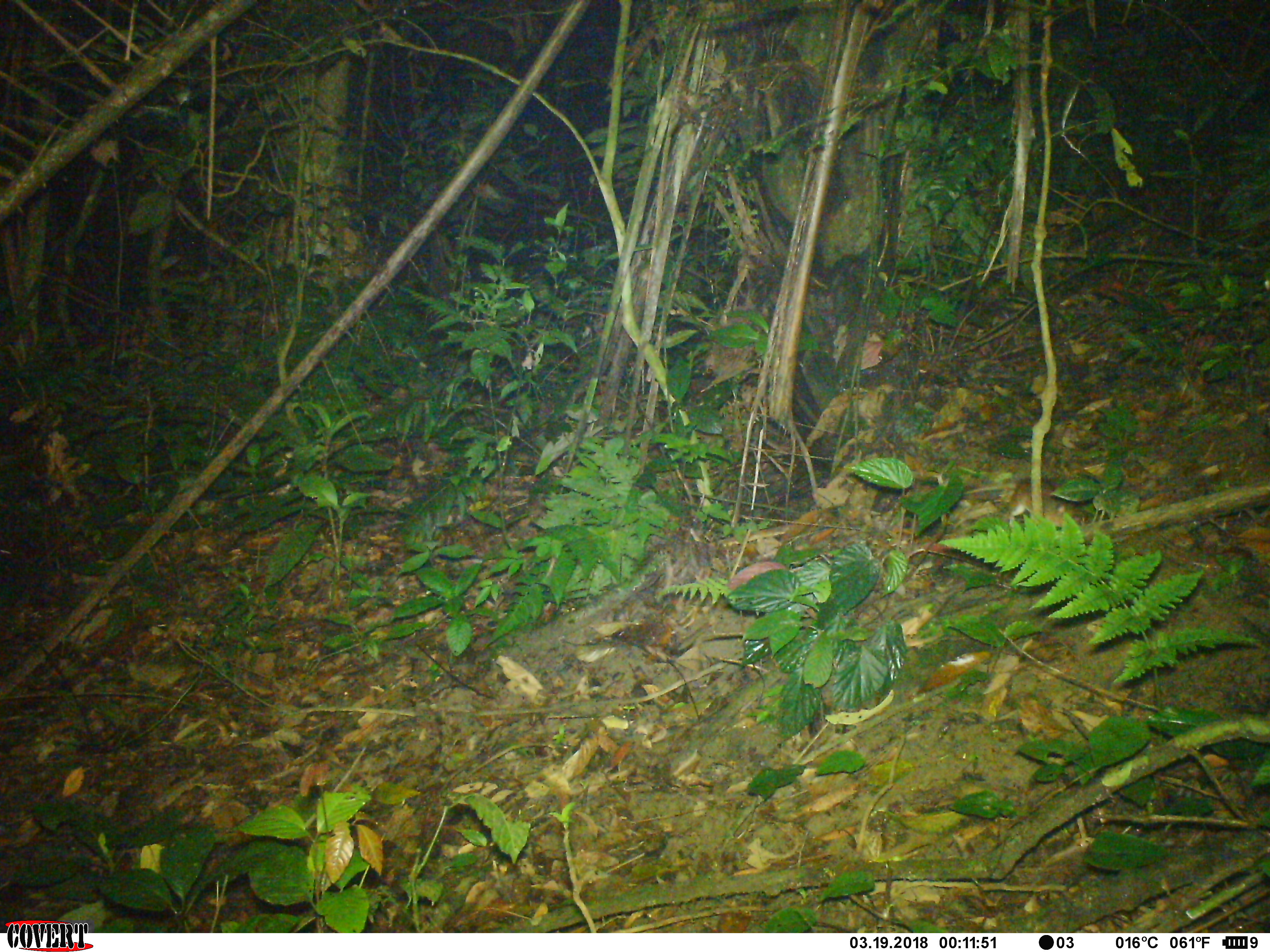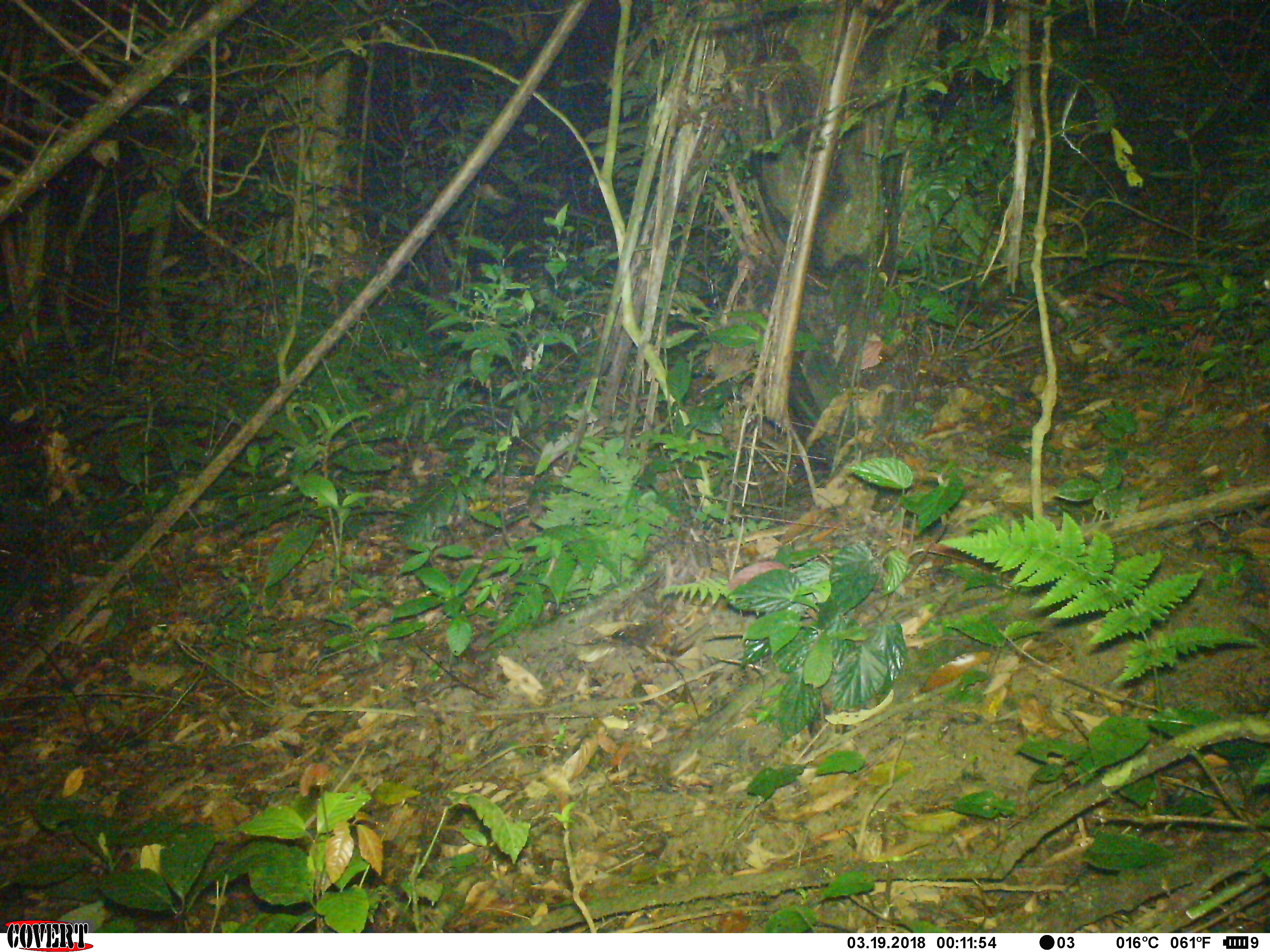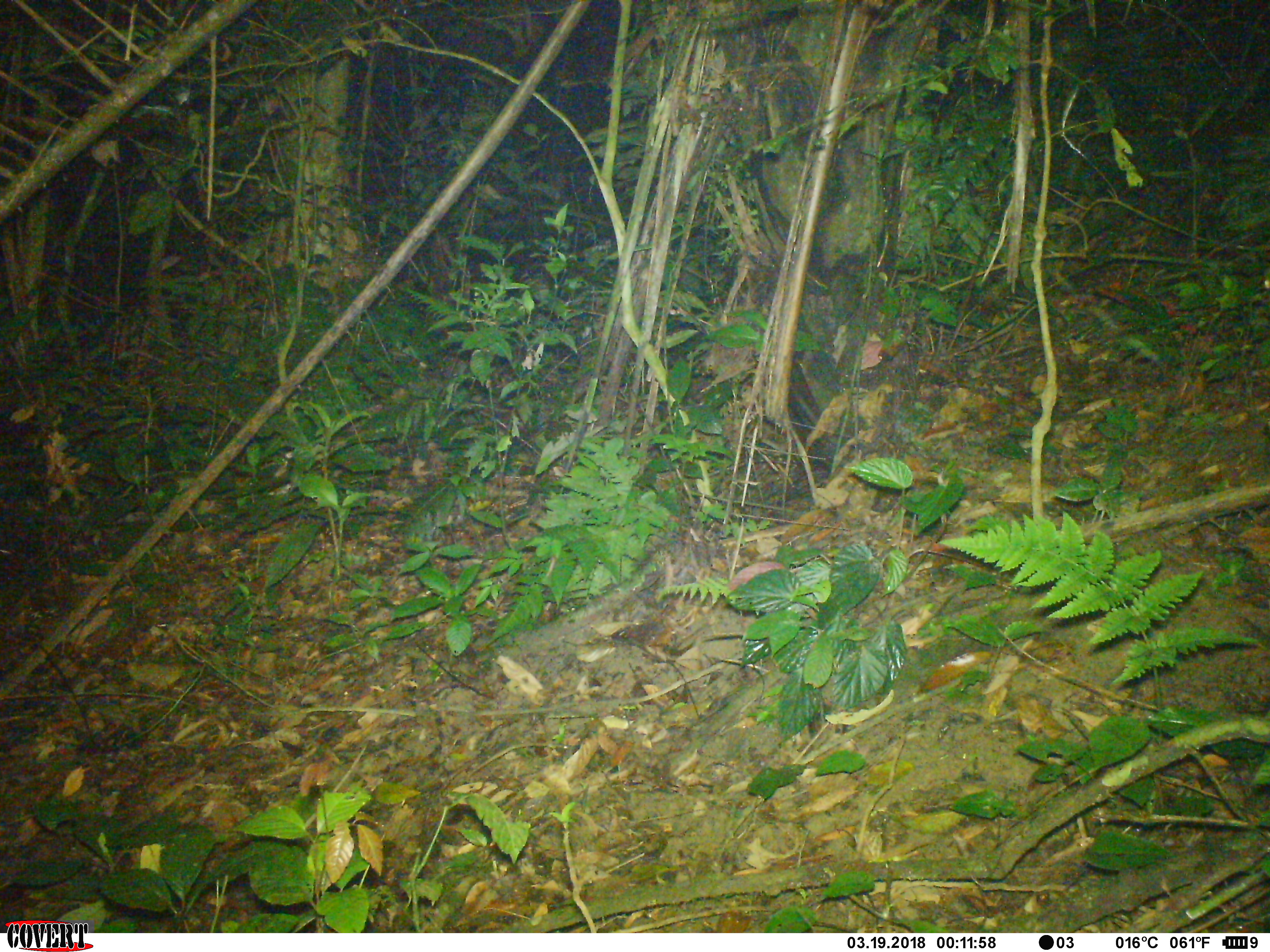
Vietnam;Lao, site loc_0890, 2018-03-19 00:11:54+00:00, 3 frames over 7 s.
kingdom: Animalia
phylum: Chordata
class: Mammalia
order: Rodentia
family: Muridae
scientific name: Muridae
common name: old-world mice and rats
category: unidentified murid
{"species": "unidentified murid (old-world mice and rats) (Muridae)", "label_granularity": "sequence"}